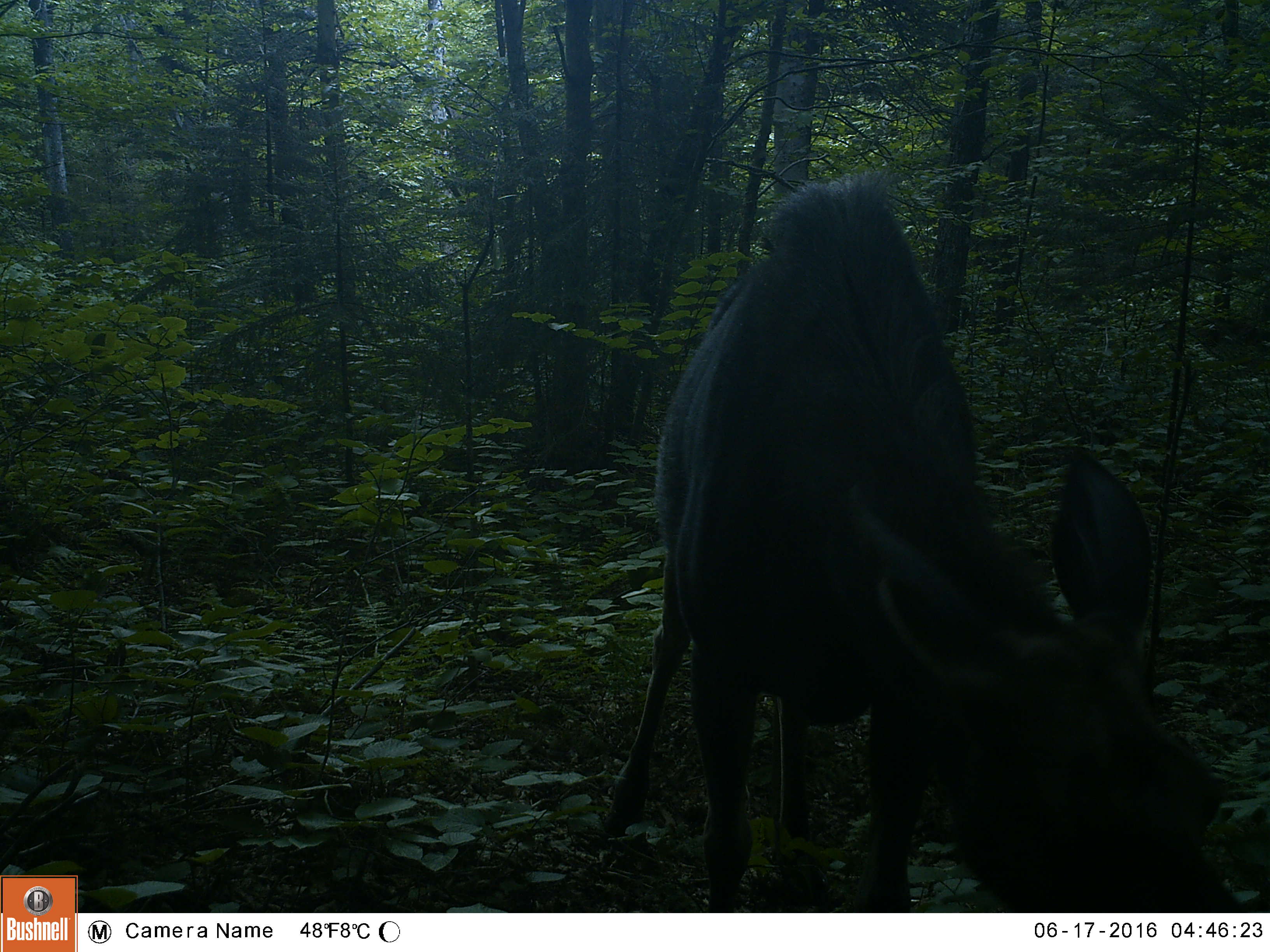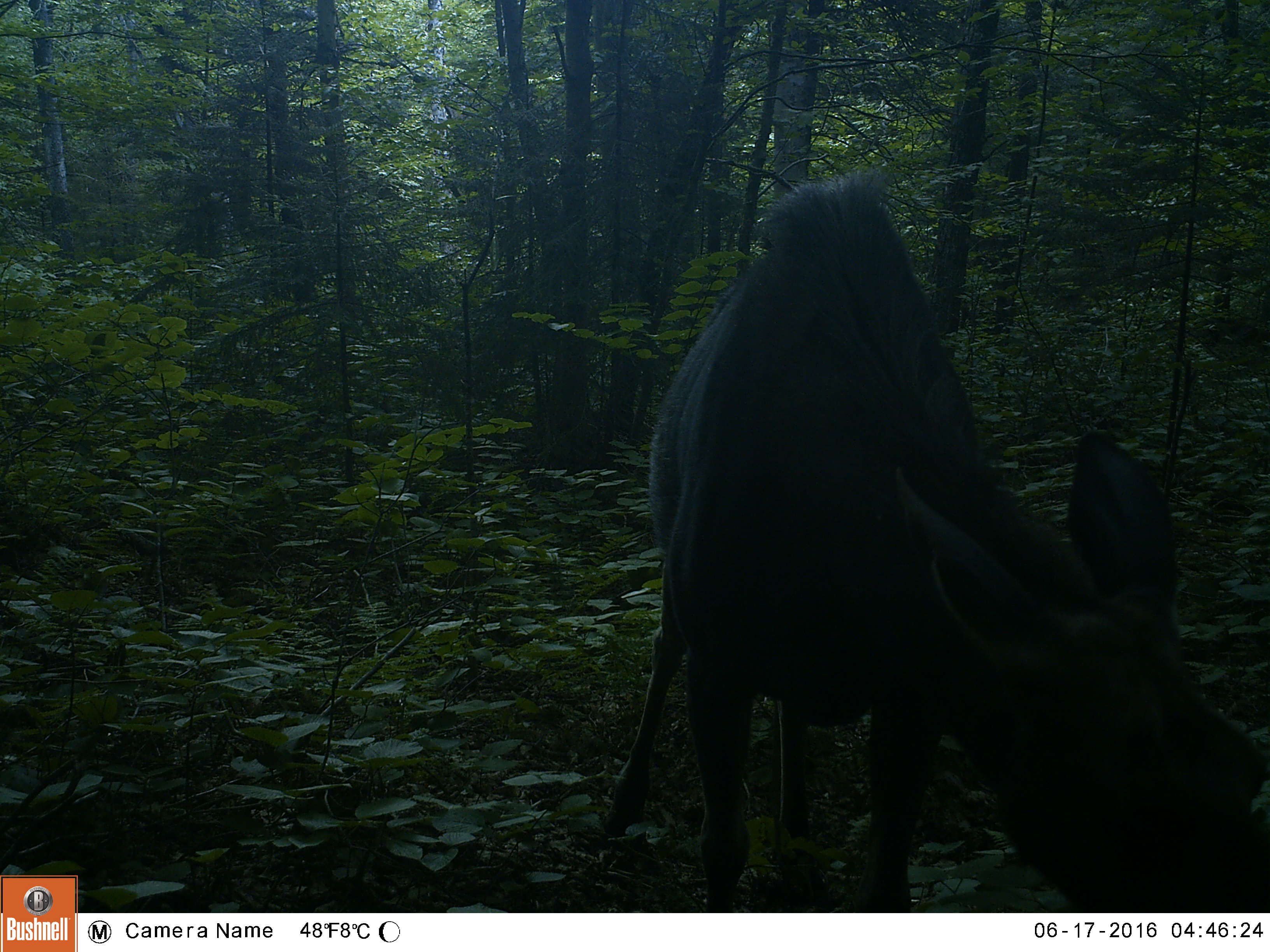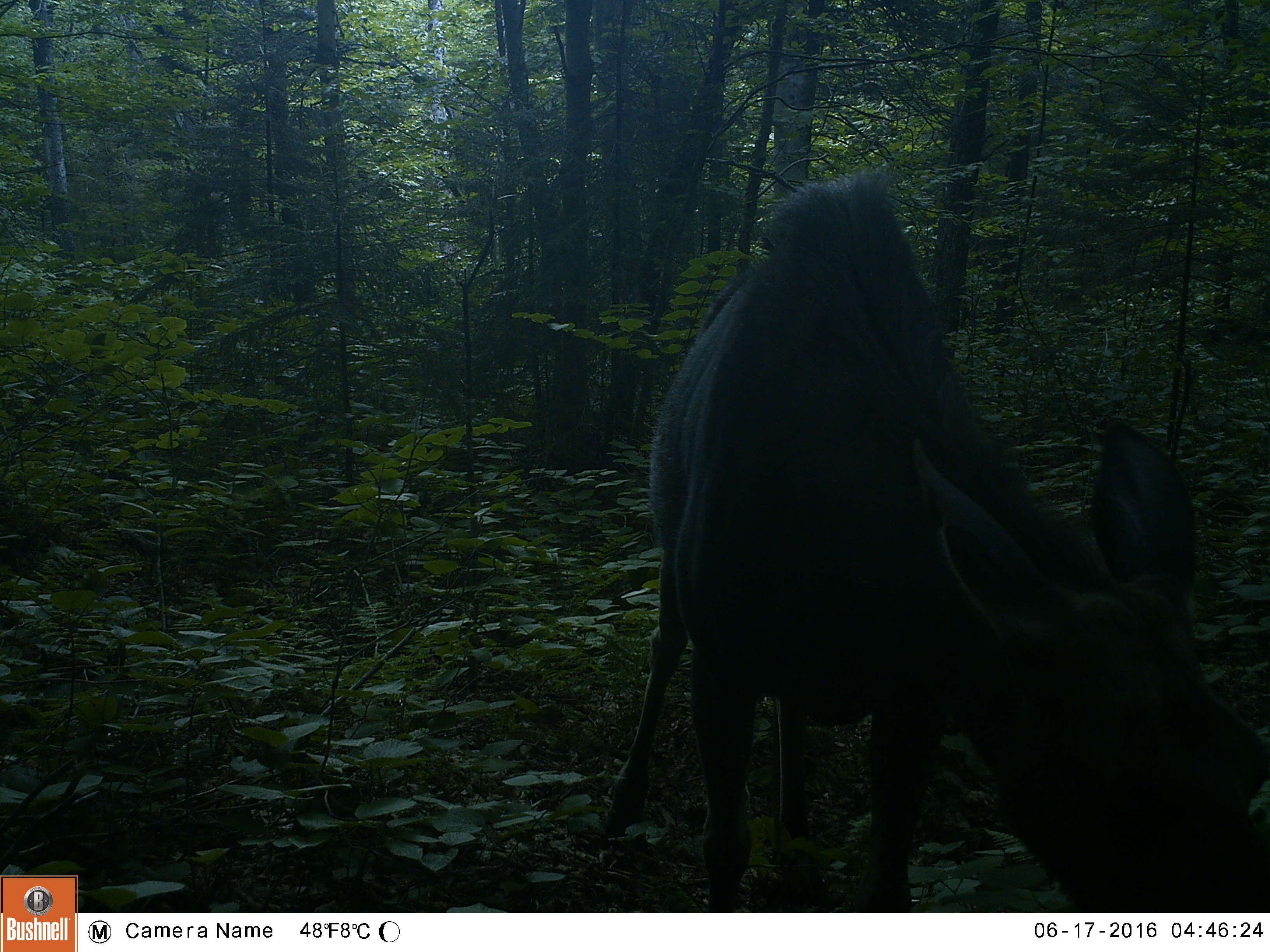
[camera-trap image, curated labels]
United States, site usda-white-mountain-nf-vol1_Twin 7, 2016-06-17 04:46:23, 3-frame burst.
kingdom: Animalia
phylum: Chordata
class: Mammalia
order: Artiodactyla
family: Cervidae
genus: Alces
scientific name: Alces alces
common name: moose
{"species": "moose (Alces alces)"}